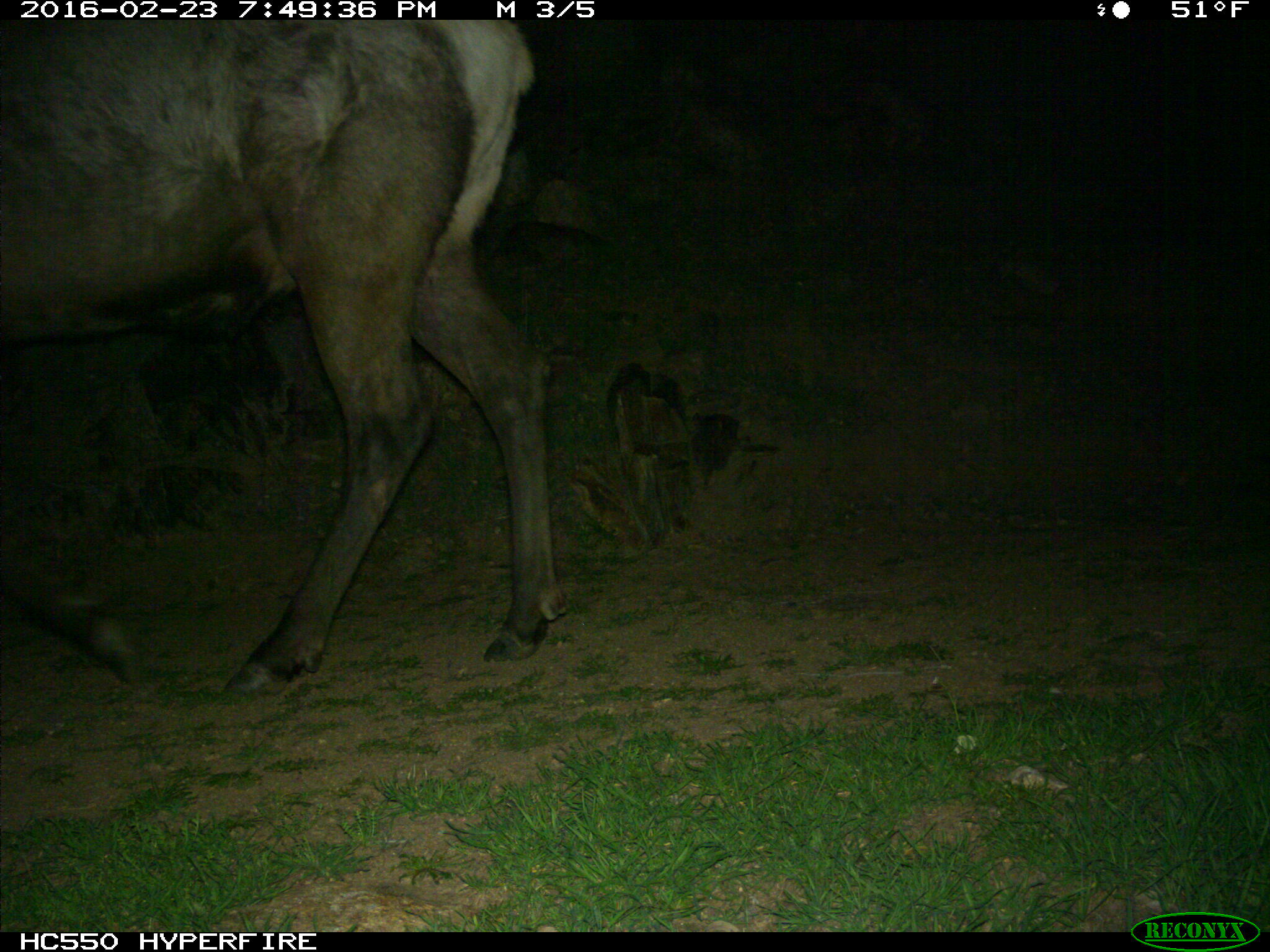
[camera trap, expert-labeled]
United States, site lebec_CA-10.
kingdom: Animalia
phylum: Chordata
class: Mammalia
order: Artiodactyla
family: Cervidae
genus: Cervus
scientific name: Cervus canadensis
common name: elk